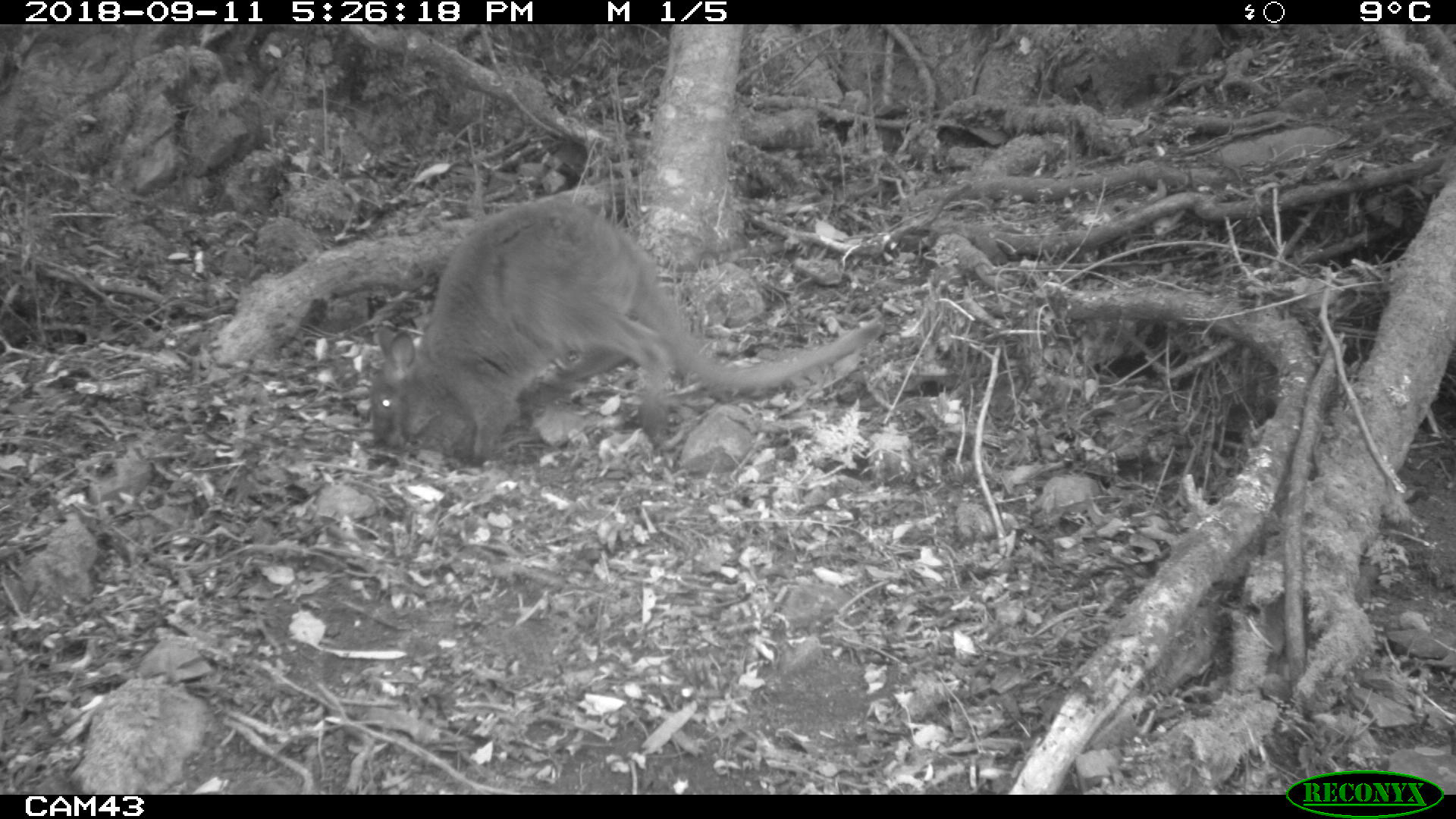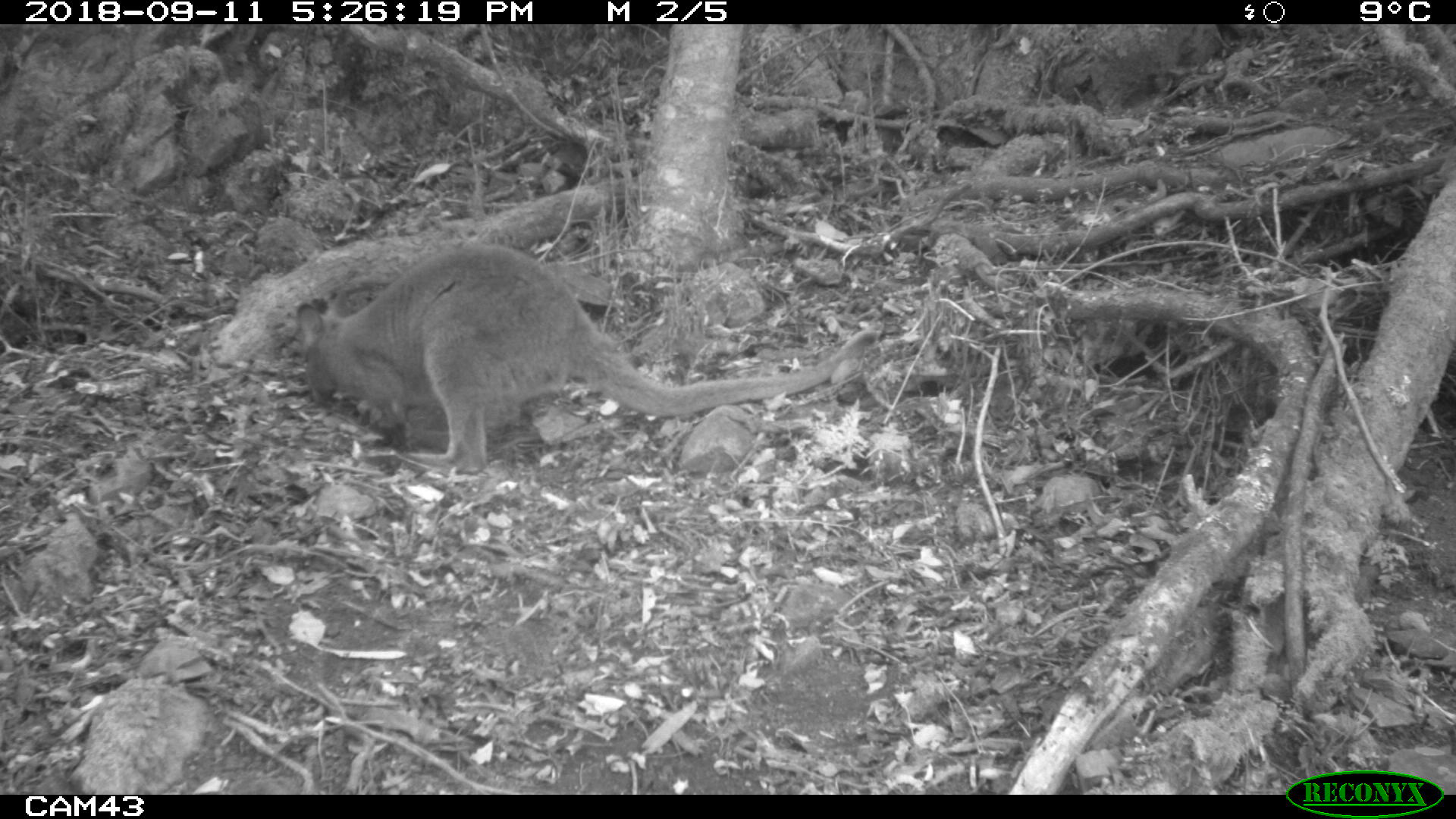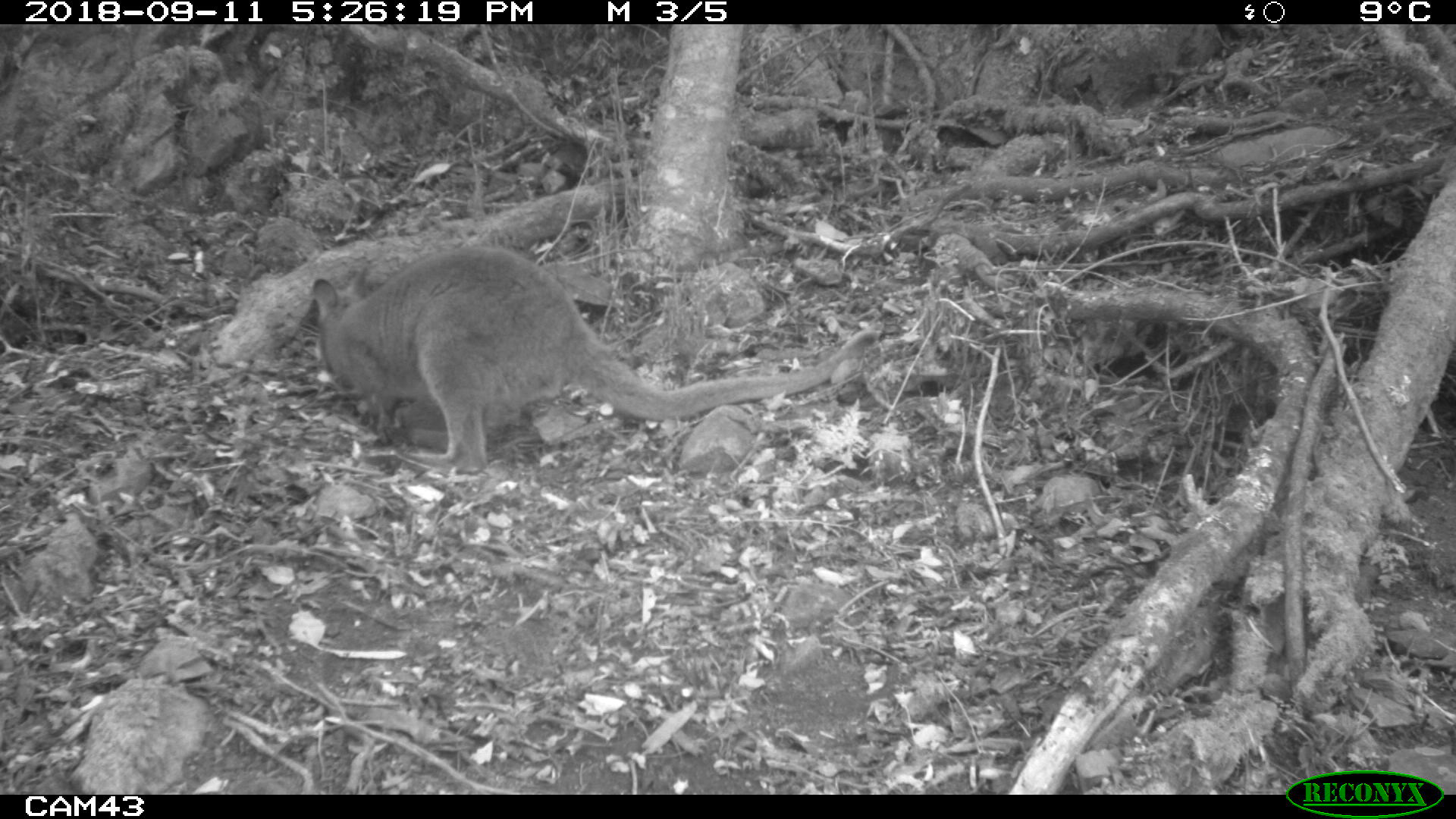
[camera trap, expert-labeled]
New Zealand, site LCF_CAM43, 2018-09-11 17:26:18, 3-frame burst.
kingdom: Animalia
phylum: Chordata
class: Mammalia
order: Diprotodontia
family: Macropodidae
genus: Notamacropus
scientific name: Notamacropus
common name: wallaby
Wallaby (Notamacropus).